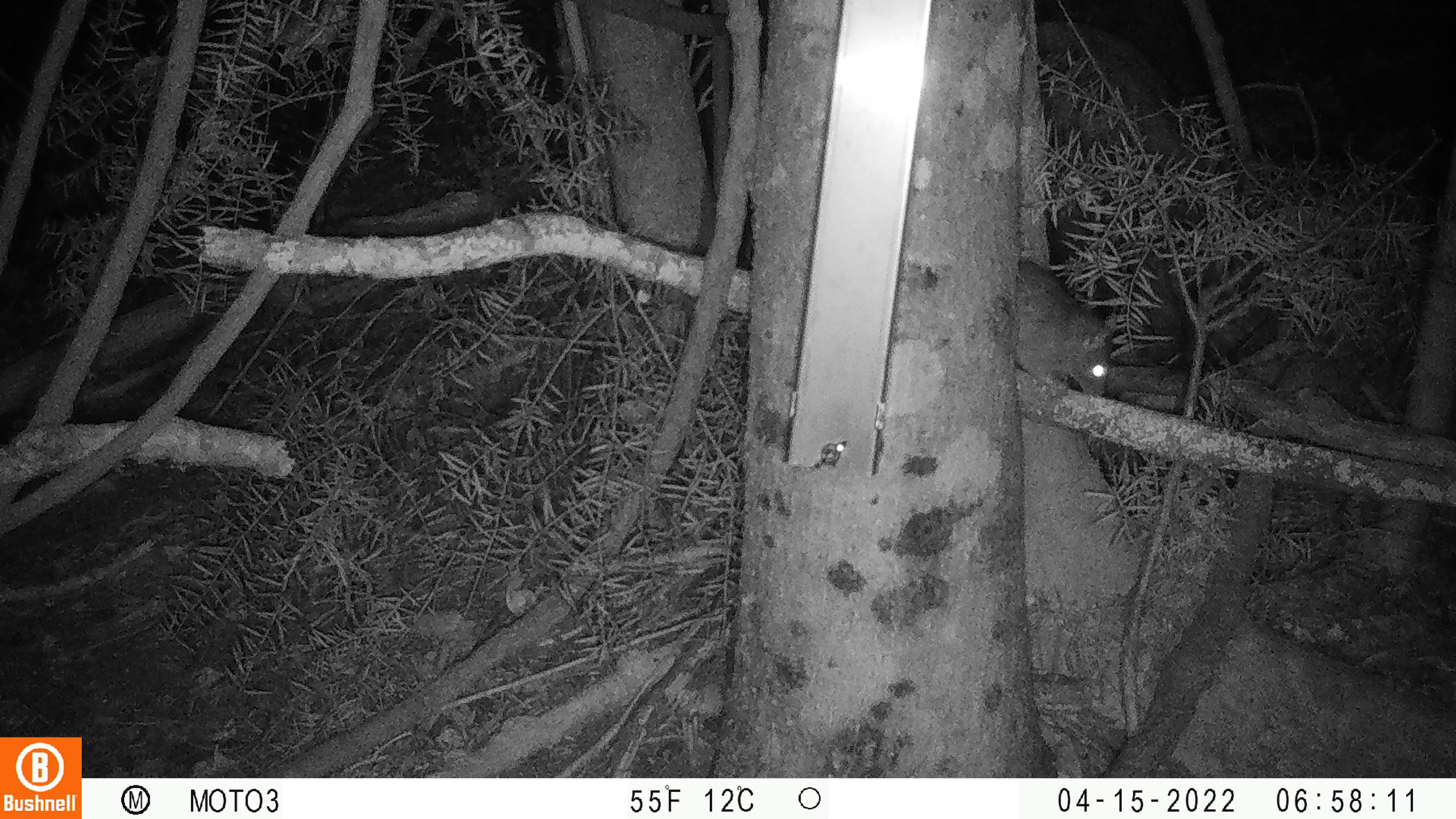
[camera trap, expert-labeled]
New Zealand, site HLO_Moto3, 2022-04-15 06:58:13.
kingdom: Animalia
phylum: Chordata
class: Mammalia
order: Rodentia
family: Muridae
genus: Rattus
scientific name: Rattus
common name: rat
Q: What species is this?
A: Rat (Rattus).